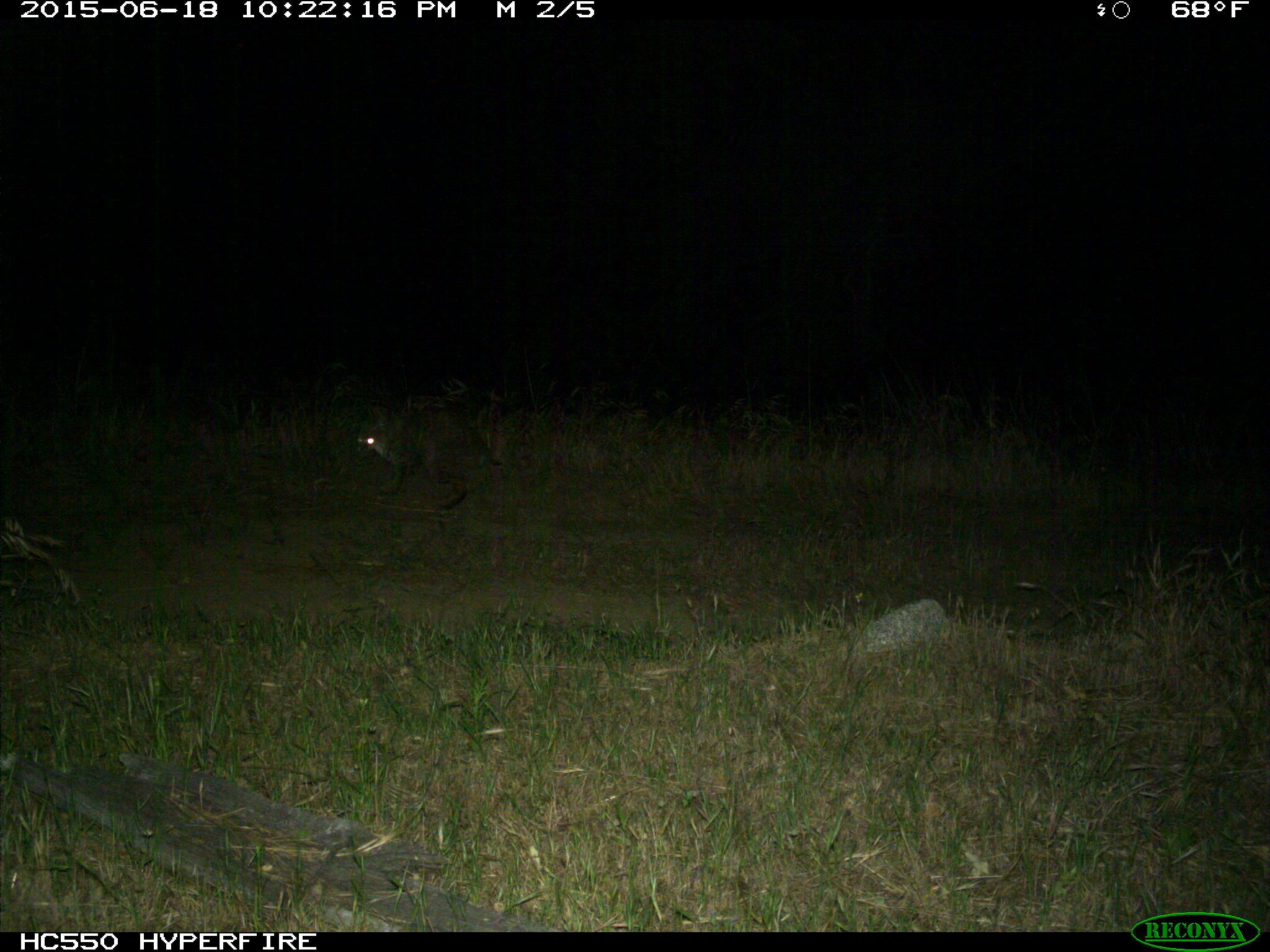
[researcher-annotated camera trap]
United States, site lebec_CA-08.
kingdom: Animalia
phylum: Chordata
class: Mammalia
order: Carnivora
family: Felidae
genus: Lynx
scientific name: Lynx rufus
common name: bobcat